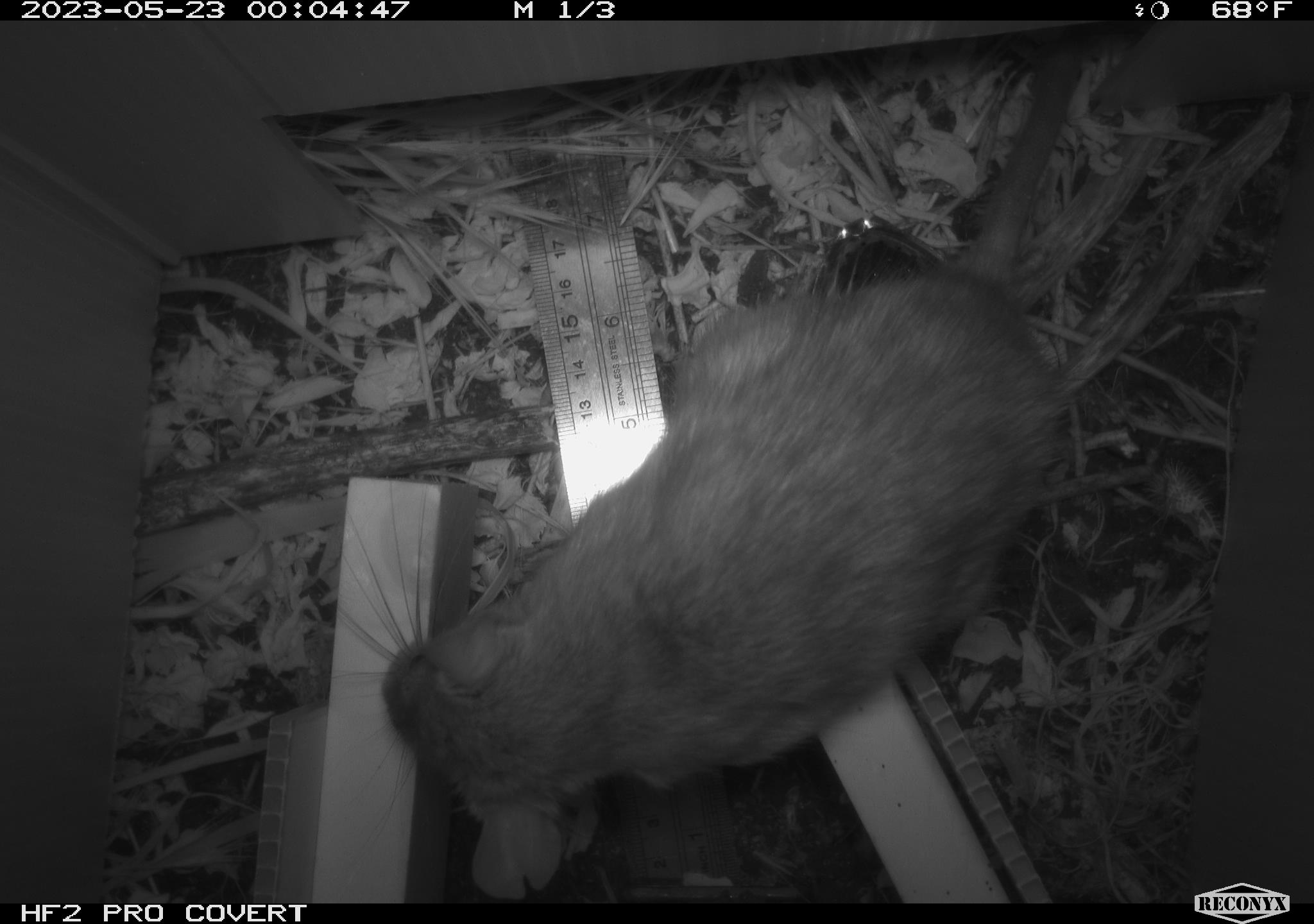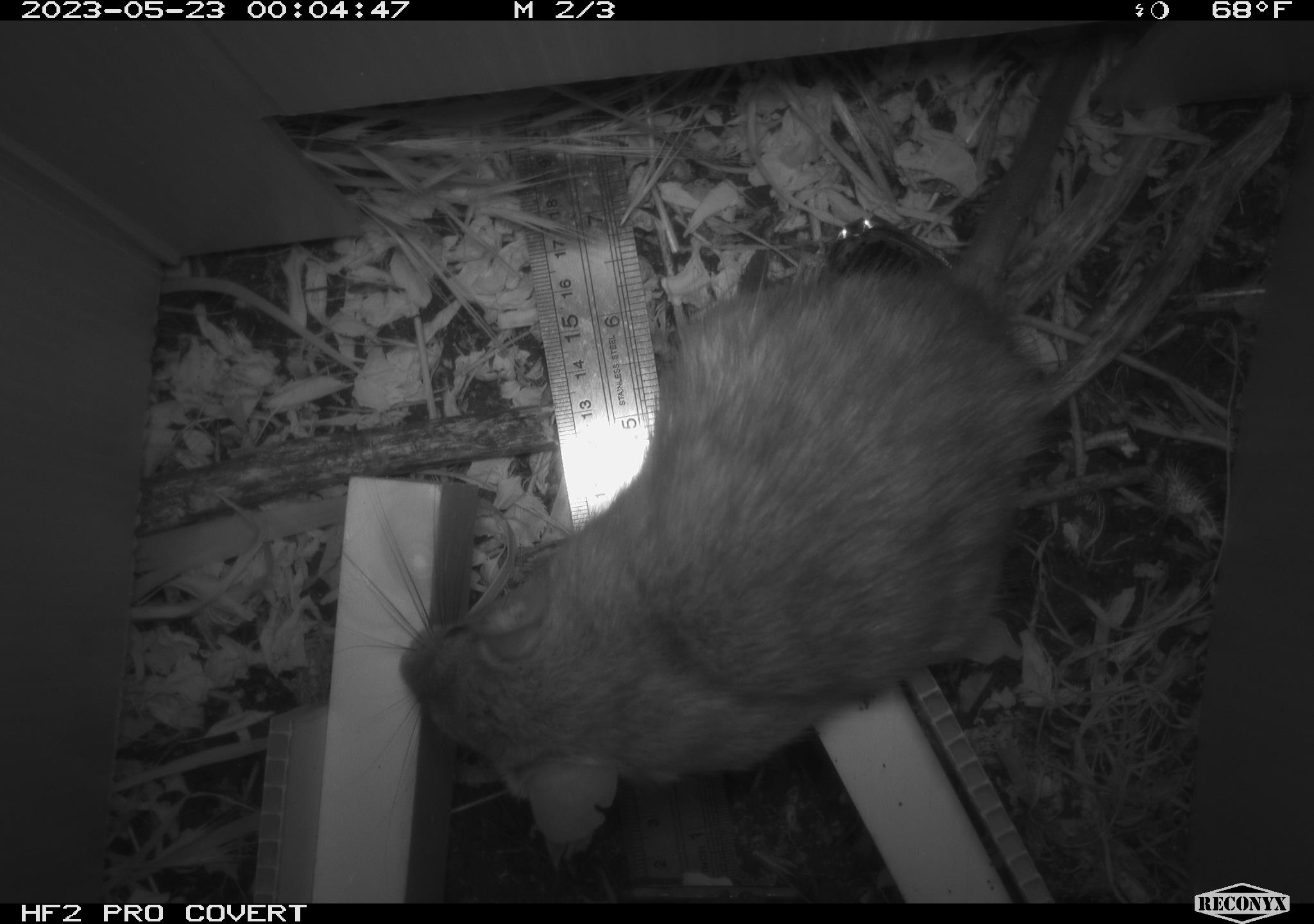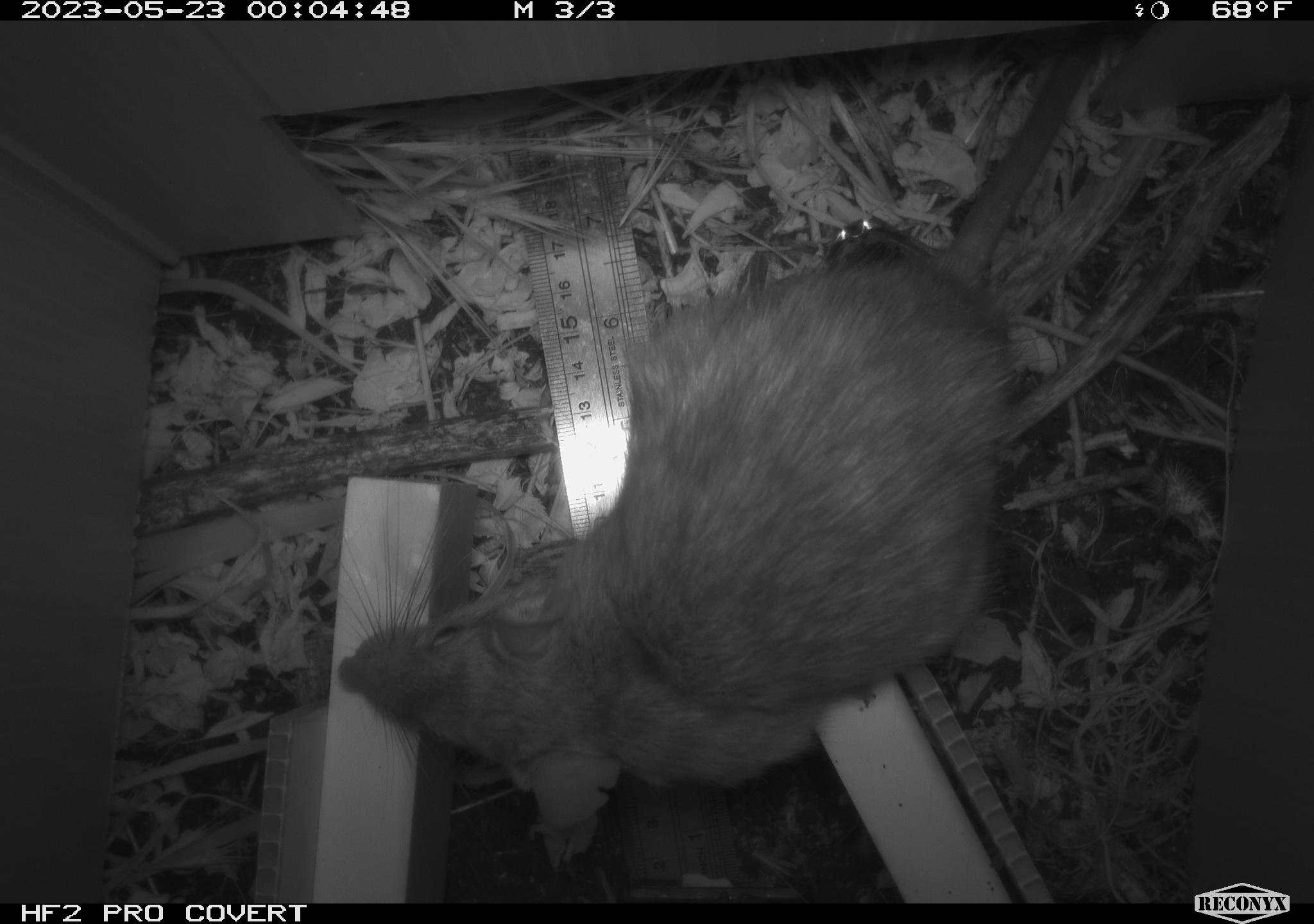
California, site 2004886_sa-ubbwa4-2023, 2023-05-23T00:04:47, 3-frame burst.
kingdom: Animalia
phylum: Chordata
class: Mammalia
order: Rodentia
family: Muridae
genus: Rattus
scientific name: Rattus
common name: rat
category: rattus species